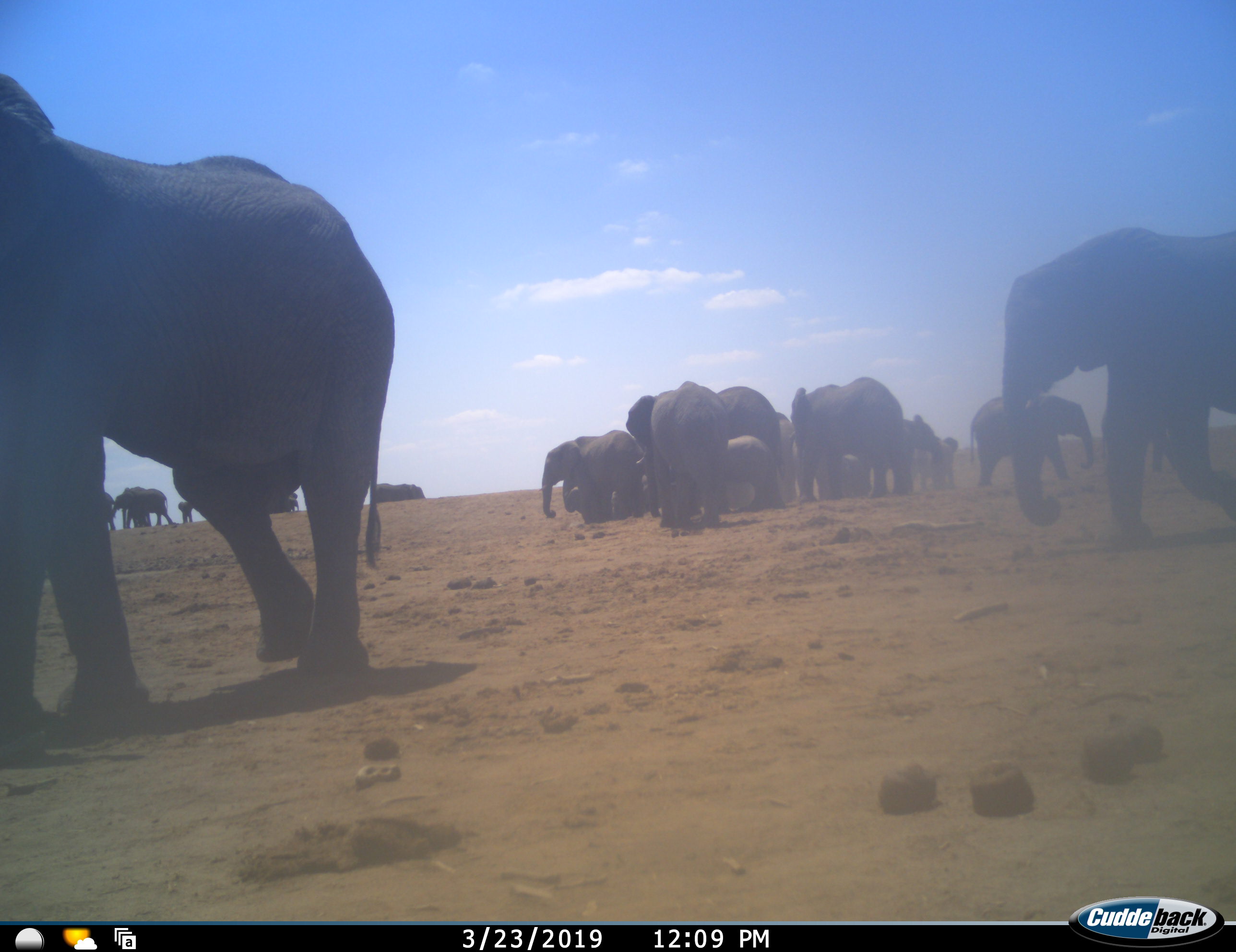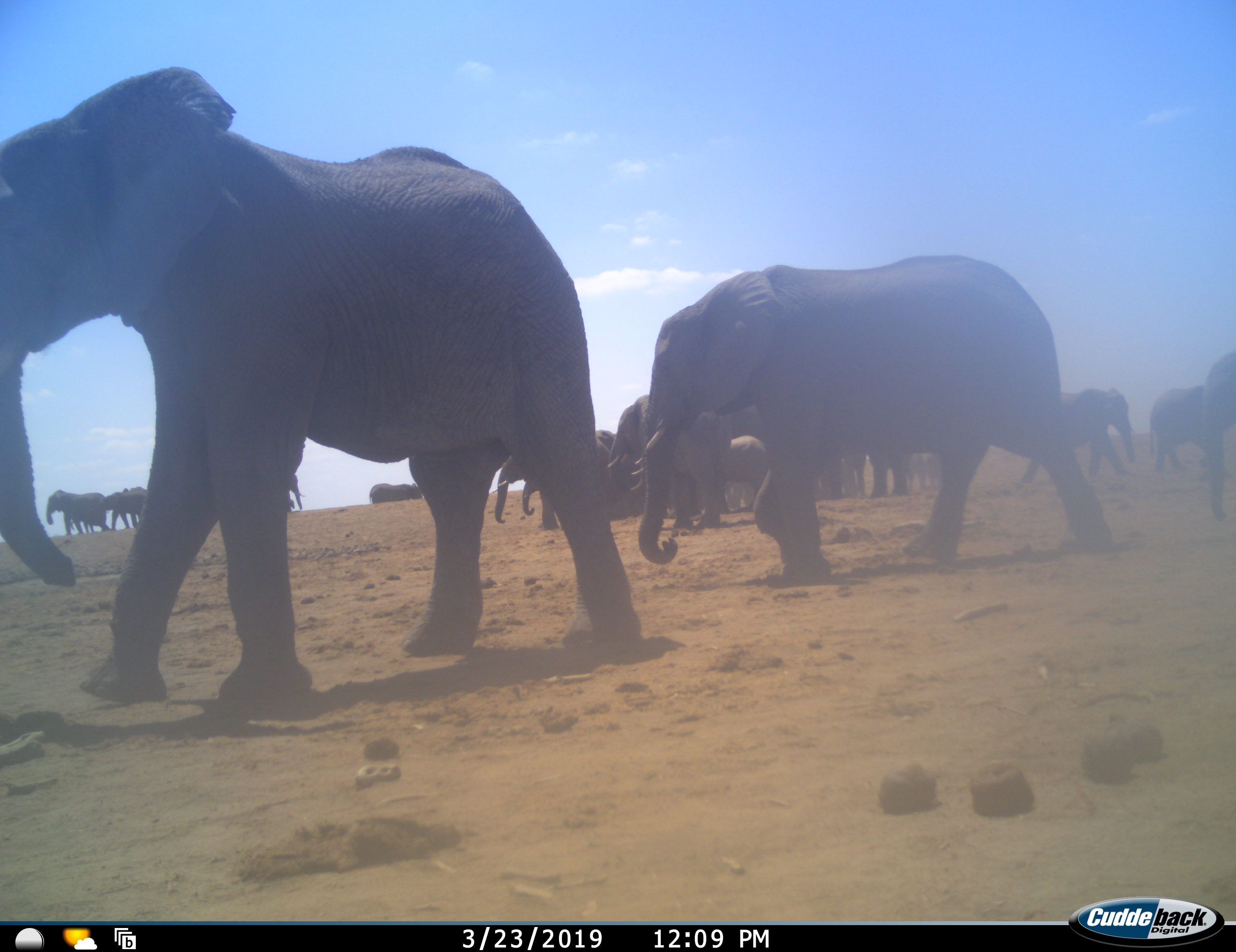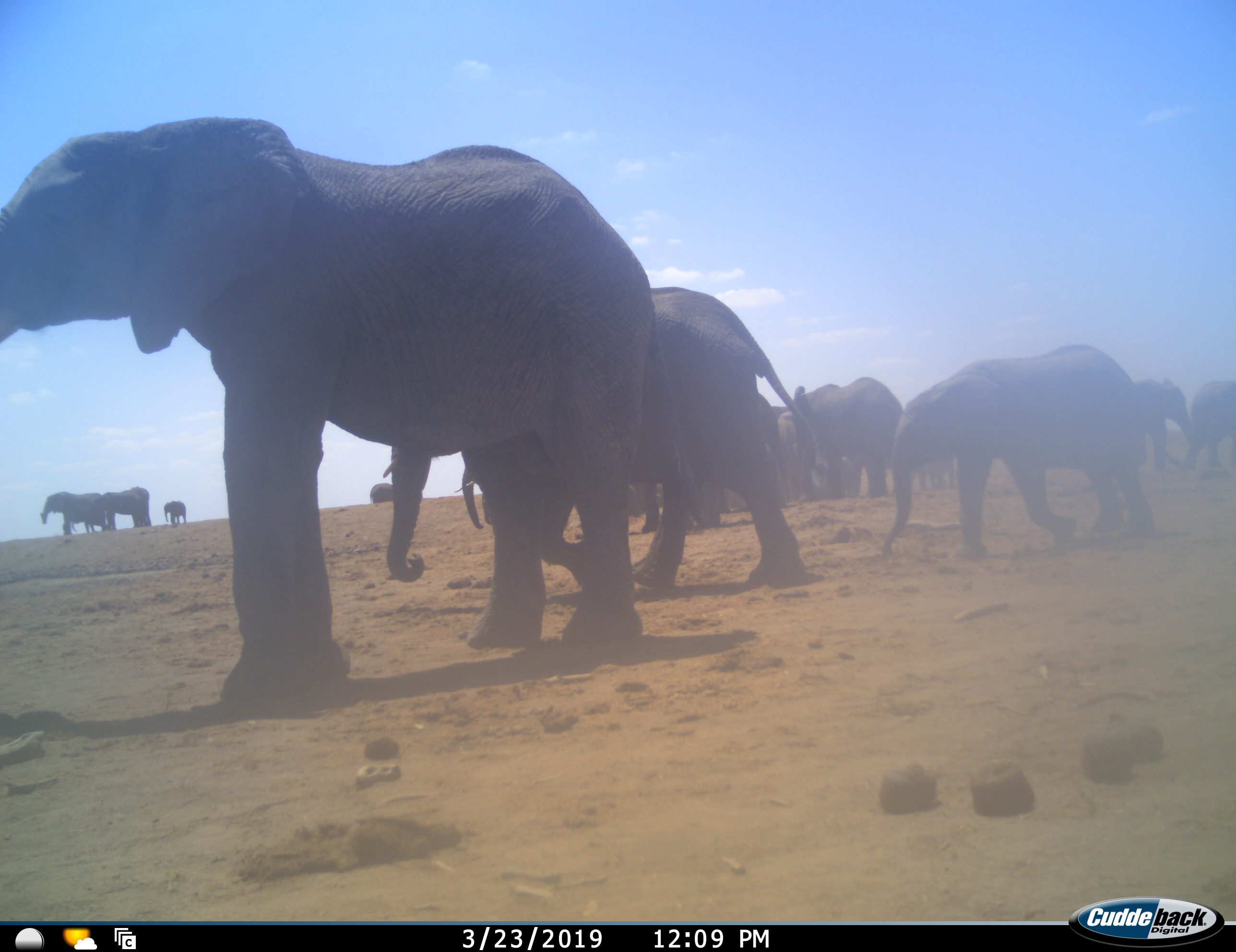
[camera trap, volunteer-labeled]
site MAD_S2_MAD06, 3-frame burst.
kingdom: Animalia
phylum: Chordata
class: Mammalia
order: Proboscidea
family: Elephantidae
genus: Loxodonta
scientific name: Loxodonta africana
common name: african bush elephant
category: elephant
Elephant (african bush elephant) (Loxodonta africana), count 11-50. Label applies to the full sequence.